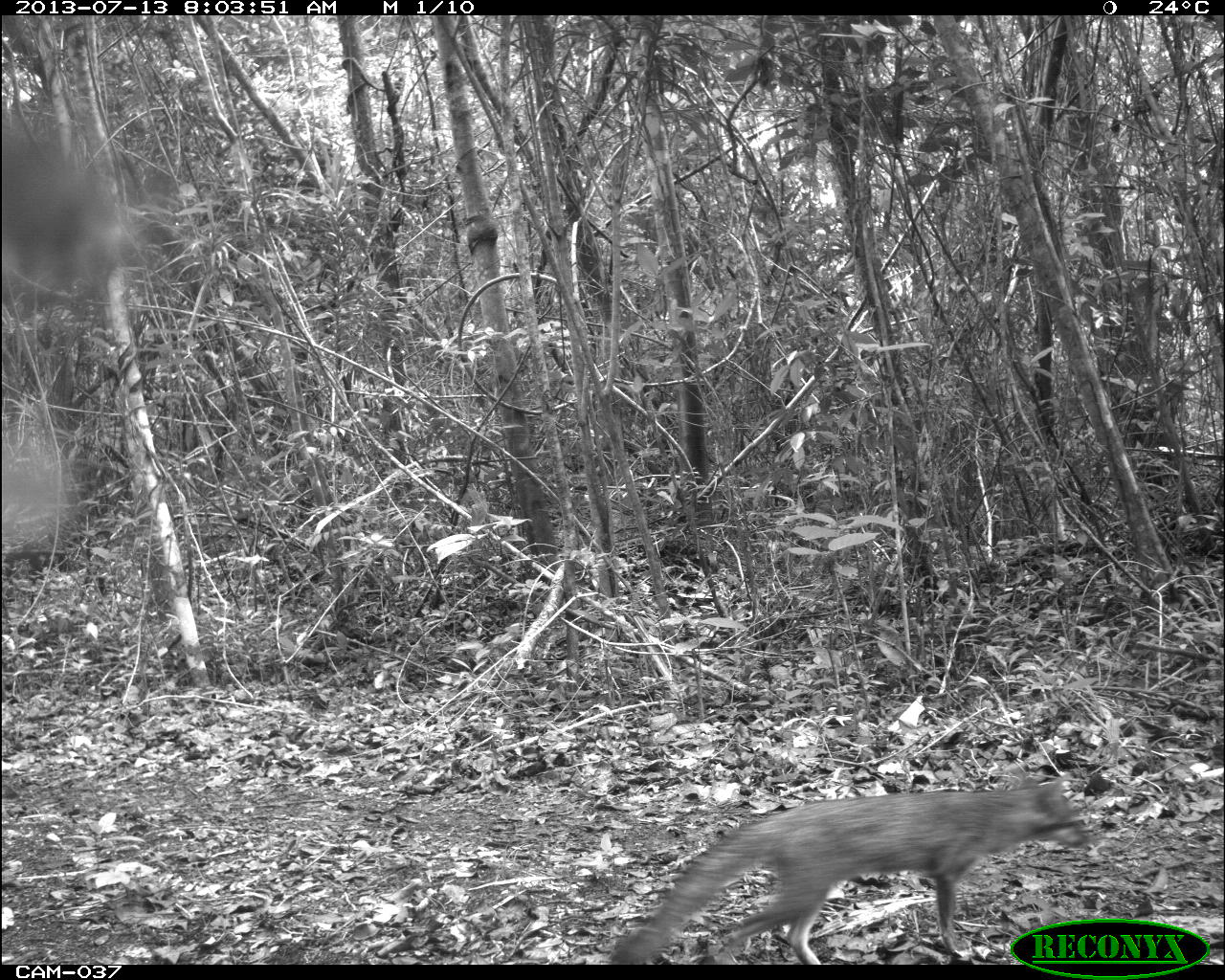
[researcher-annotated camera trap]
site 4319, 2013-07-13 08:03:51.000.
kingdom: Animalia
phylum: Chordata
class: Mammalia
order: Carnivora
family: Canidae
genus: Urocyon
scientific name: Urocyon cinereoargenteus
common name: gray fox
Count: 1.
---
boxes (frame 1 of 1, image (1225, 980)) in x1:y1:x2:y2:
urocyon cinereoargenteus: 606:774:1090:965